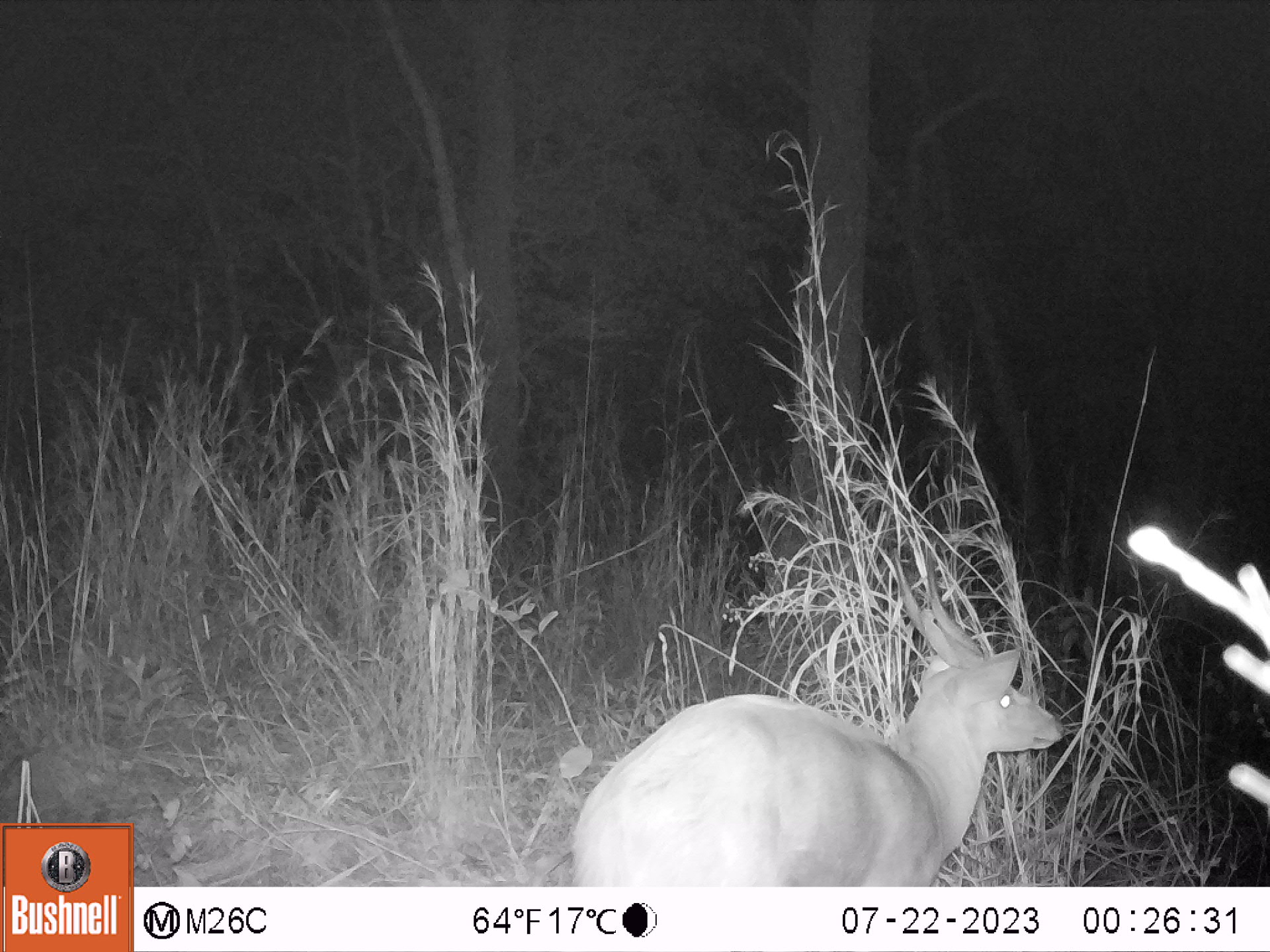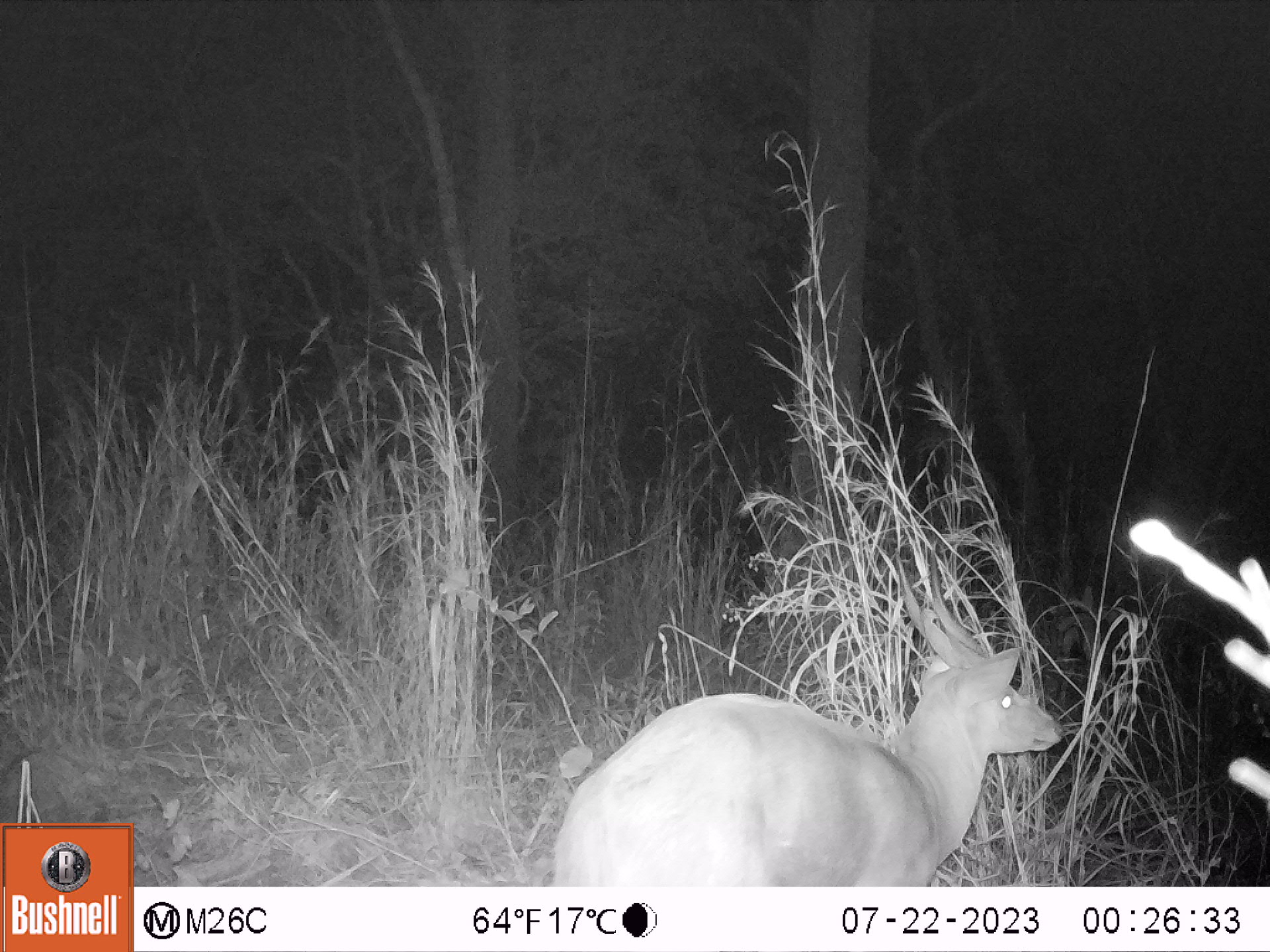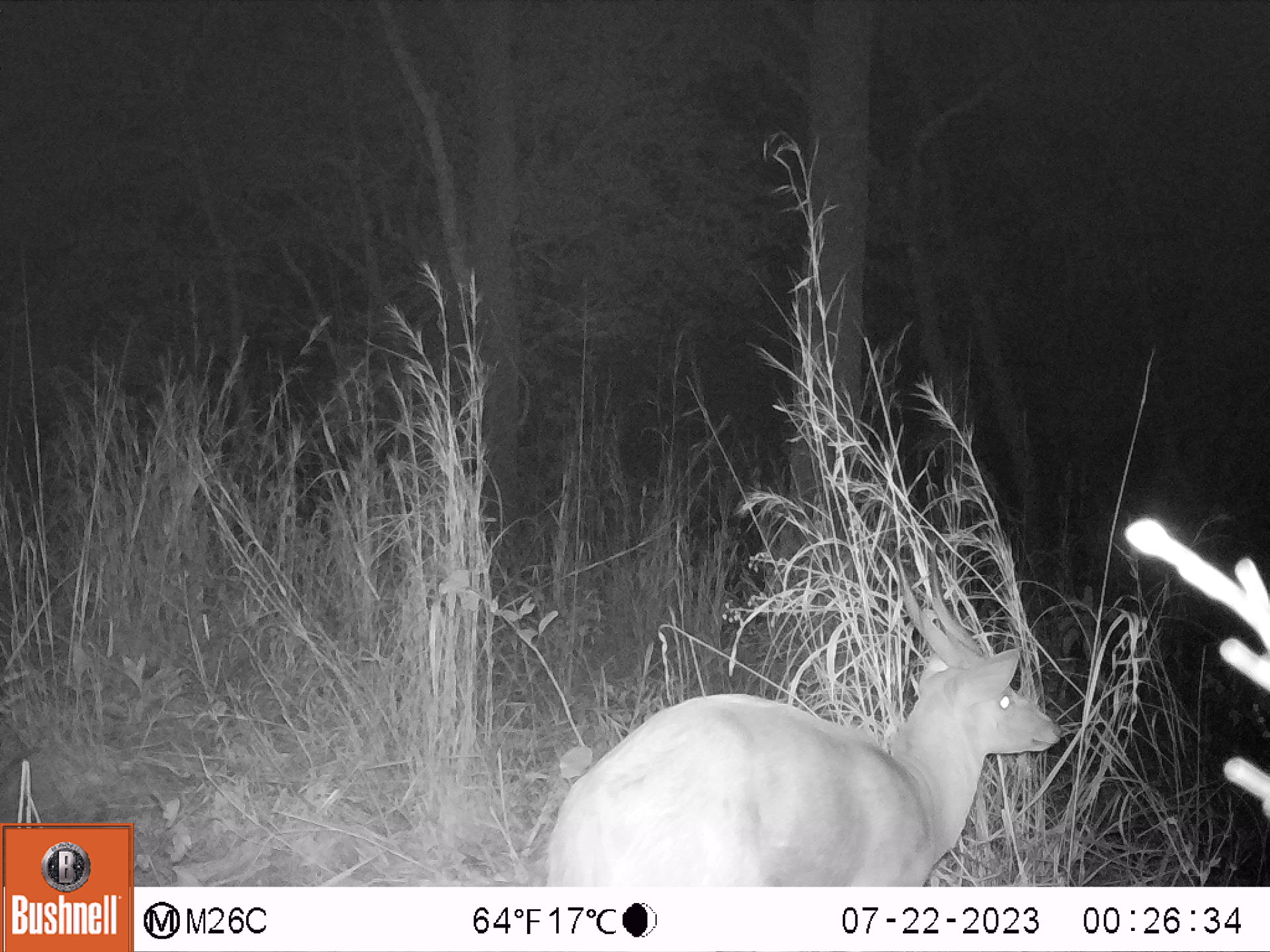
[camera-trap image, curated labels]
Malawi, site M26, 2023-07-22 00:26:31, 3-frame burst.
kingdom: Animalia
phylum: Chordata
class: Mammalia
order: Artiodactyla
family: Bovidae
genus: Tragelaphus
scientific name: Tragelaphus sylvaticus sylvaticus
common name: cape bushbuck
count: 1